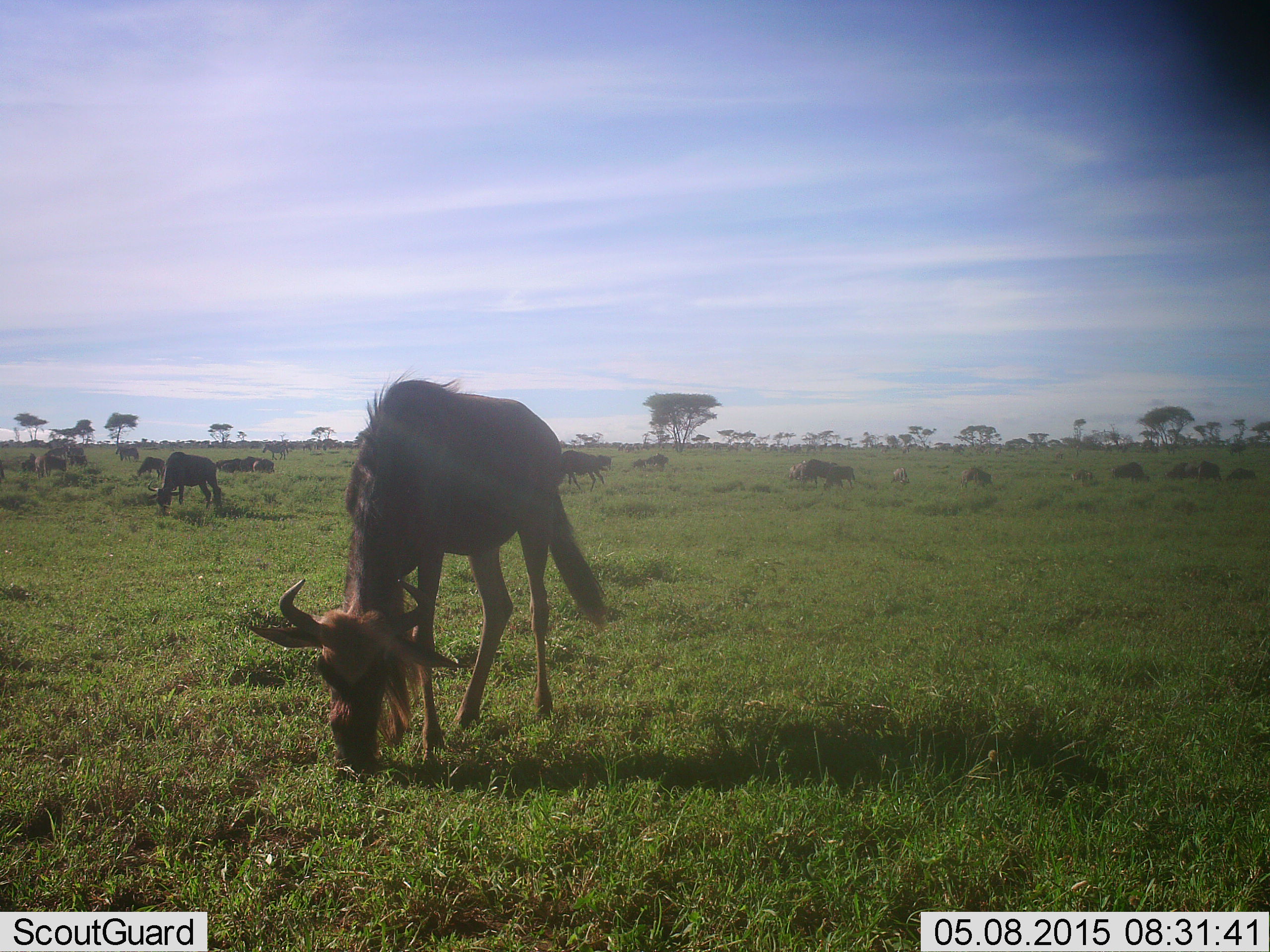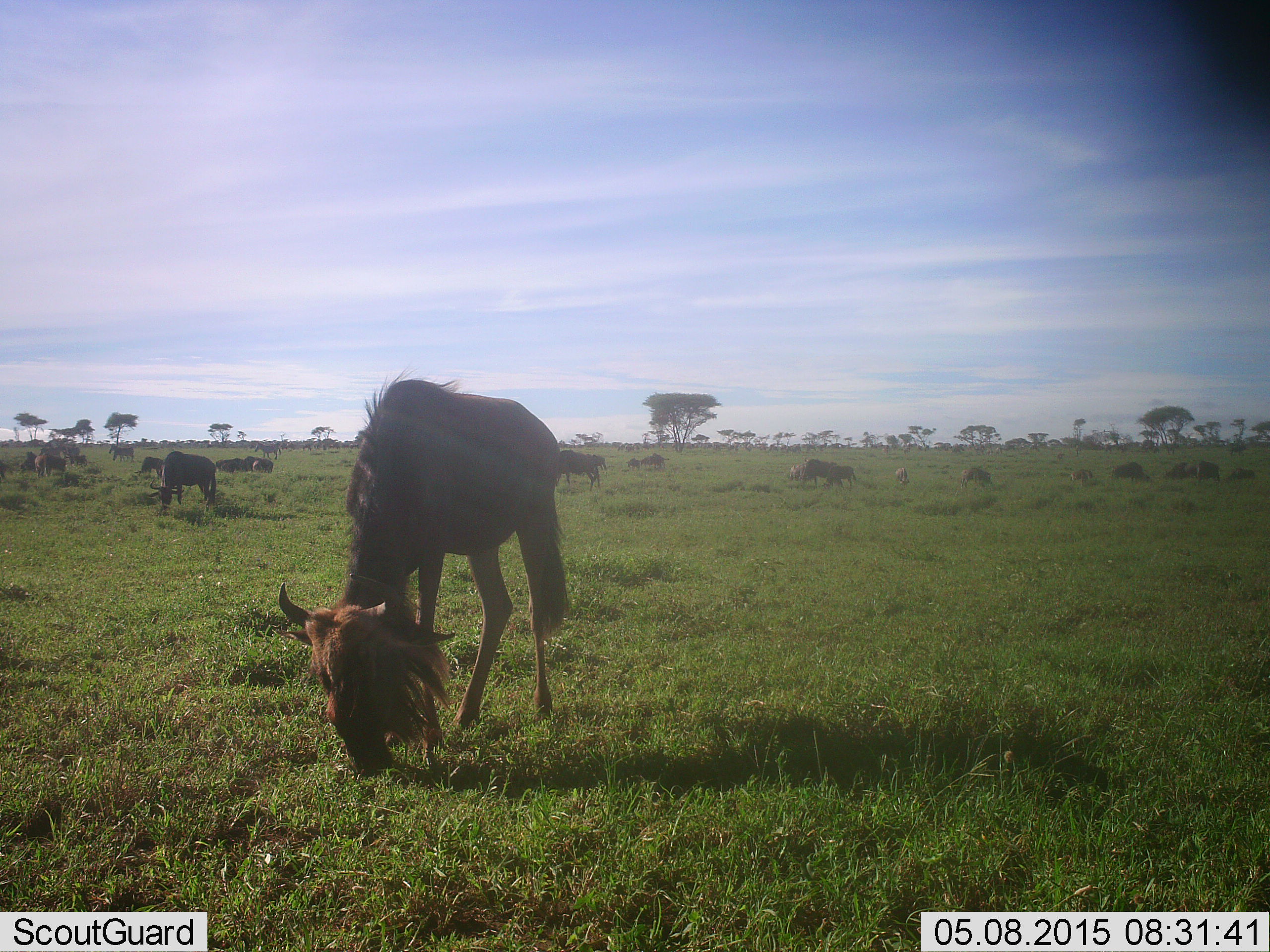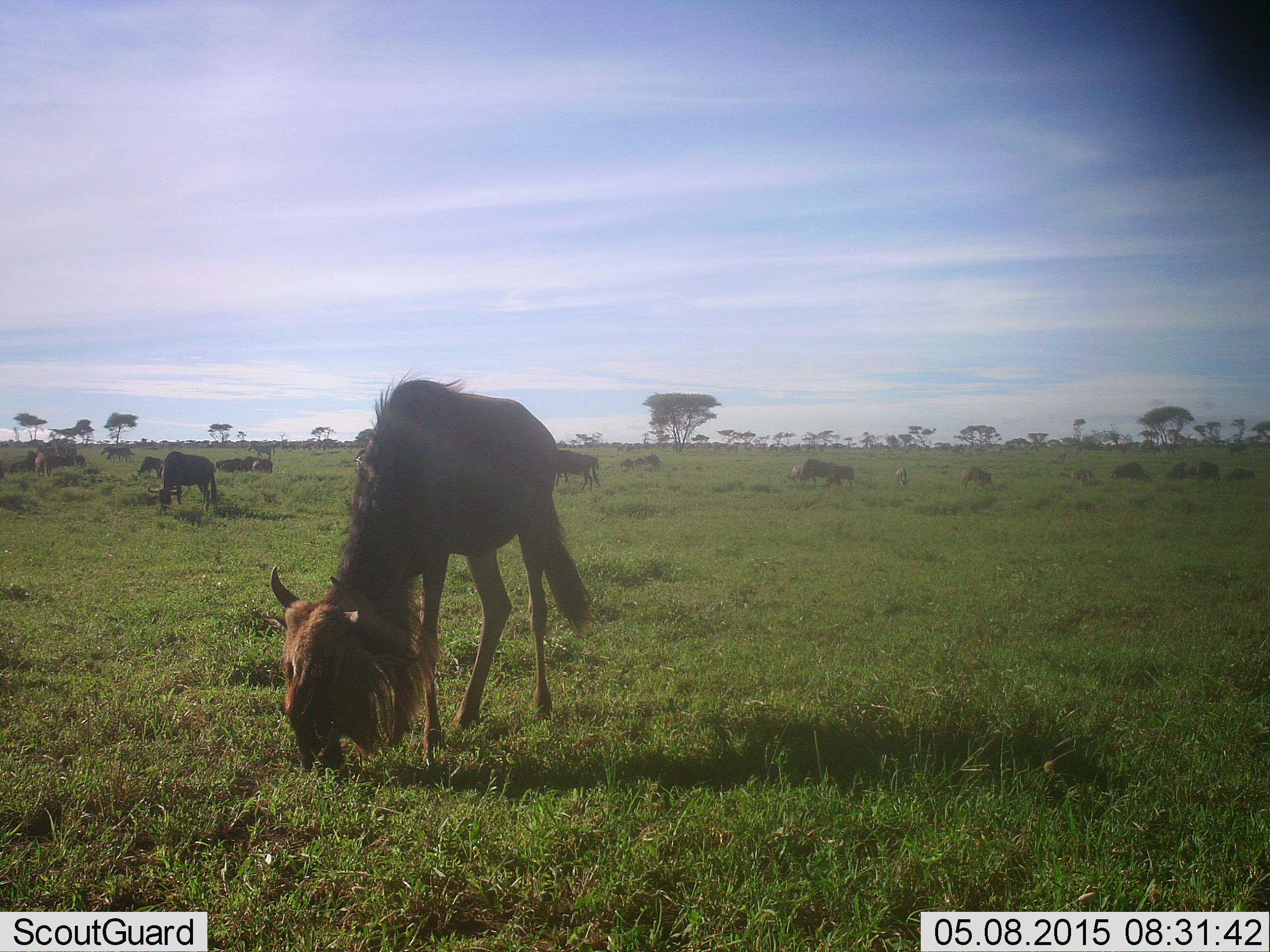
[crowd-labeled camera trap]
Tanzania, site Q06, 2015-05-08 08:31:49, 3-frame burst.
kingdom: Animalia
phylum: Chordata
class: Mammalia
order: Artiodactyla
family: Bovidae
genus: Connochaetes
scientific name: Connochaetes taurinus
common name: blue wildebeest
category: wildebeest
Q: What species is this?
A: Wildebeest (blue wildebeest) (Connochaetes taurinus).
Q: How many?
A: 11-50.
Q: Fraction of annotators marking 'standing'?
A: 30%.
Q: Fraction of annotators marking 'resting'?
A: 20%.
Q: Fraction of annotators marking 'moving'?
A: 20%.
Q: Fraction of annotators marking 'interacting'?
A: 0%.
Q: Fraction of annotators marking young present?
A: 10%.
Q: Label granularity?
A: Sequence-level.